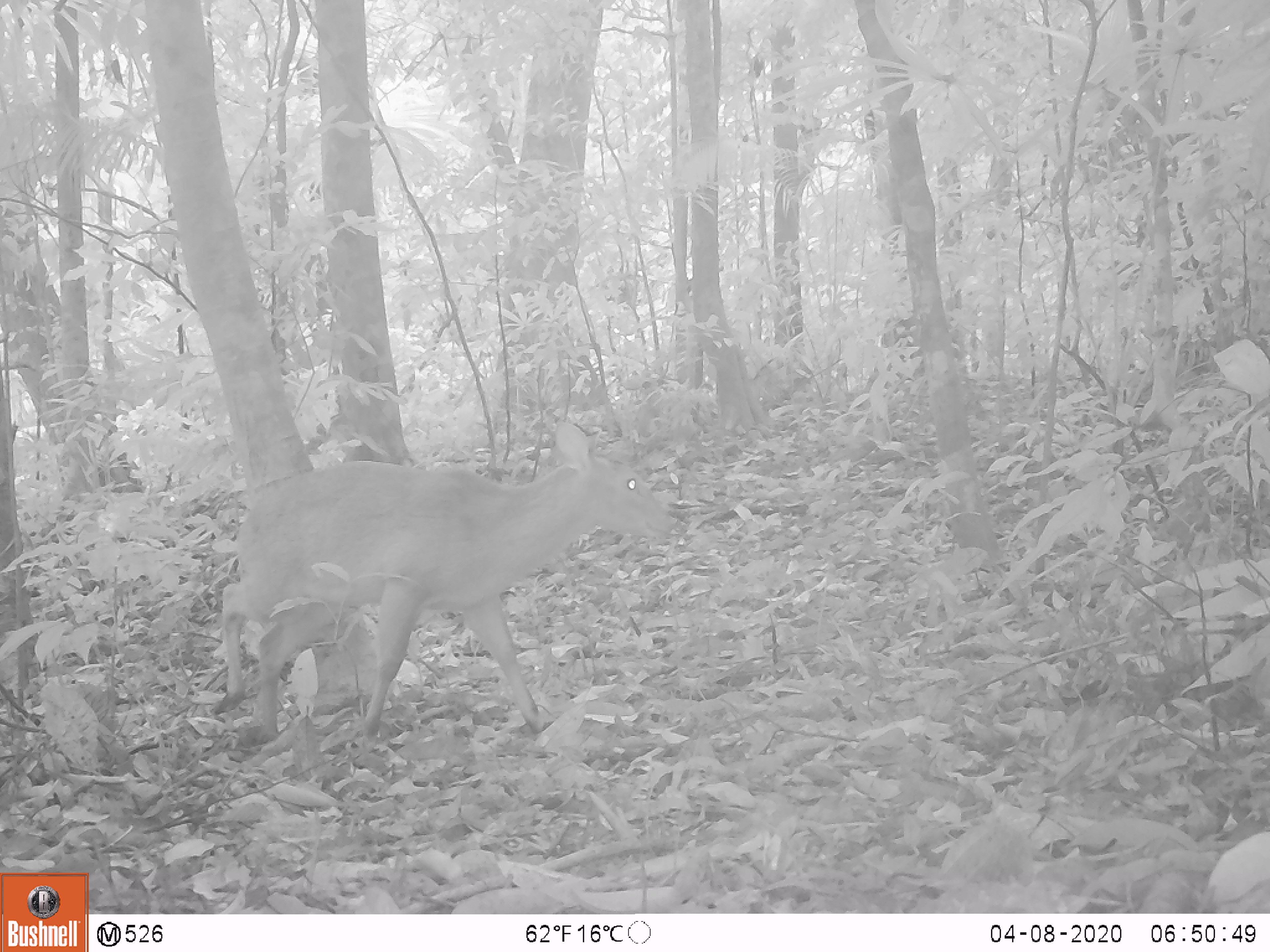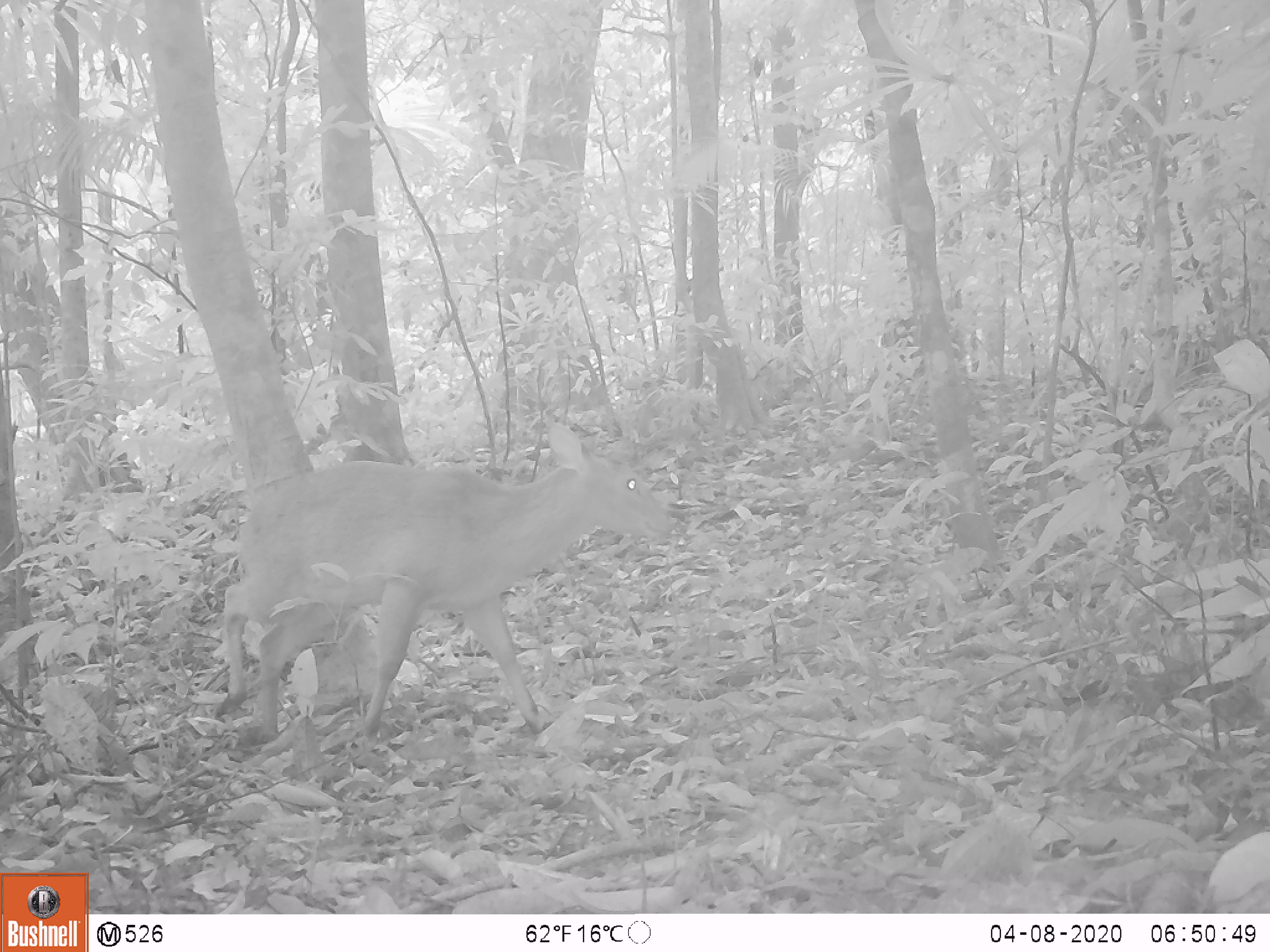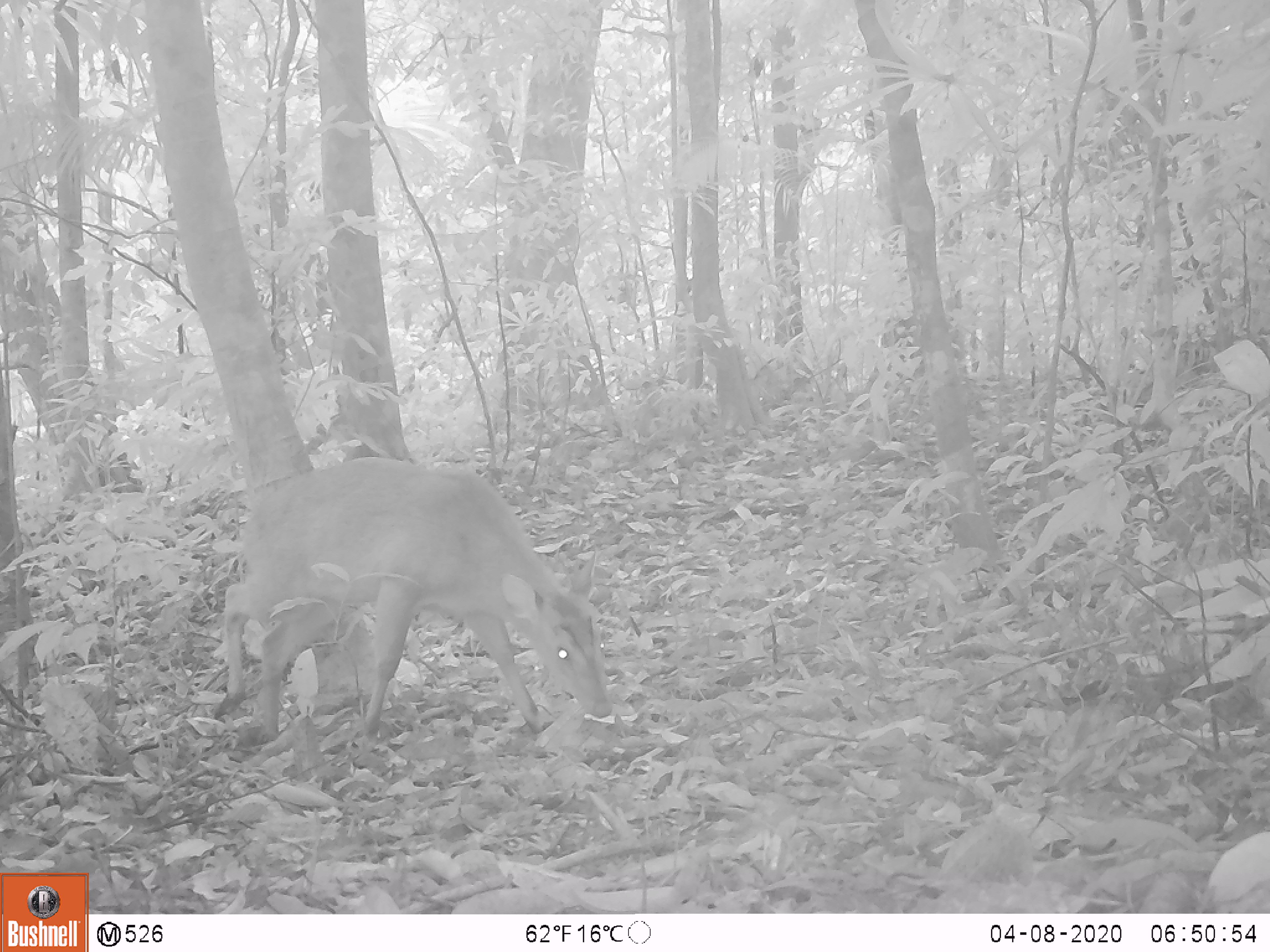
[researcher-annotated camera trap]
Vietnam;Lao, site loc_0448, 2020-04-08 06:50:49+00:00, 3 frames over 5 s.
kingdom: Animalia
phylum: Chordata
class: Mammalia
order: Artiodactyla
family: Cervidae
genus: Muntiacus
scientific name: Muntiacus vuquangensis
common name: large-antlered muntjac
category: large antlered muntjac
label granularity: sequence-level